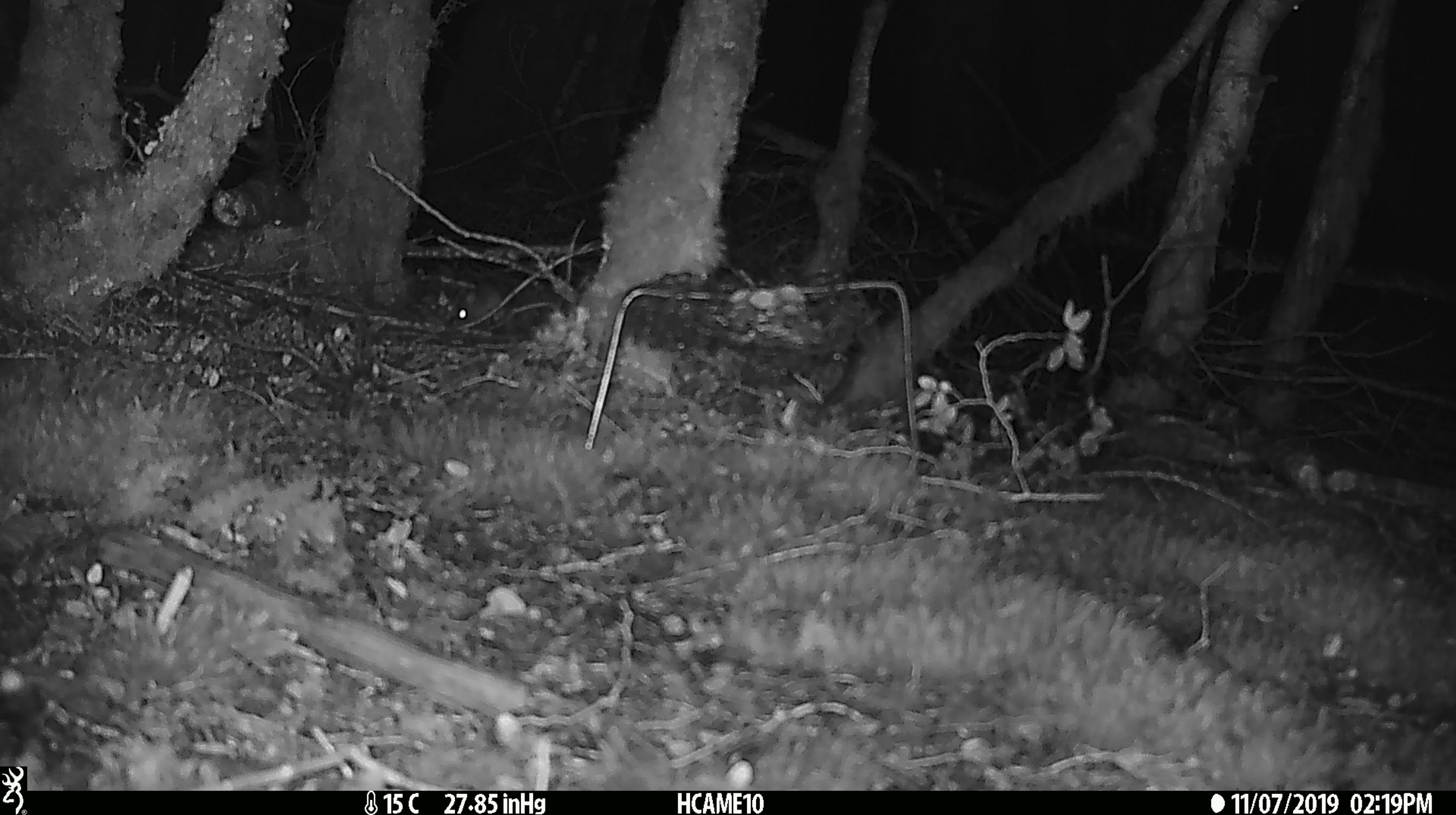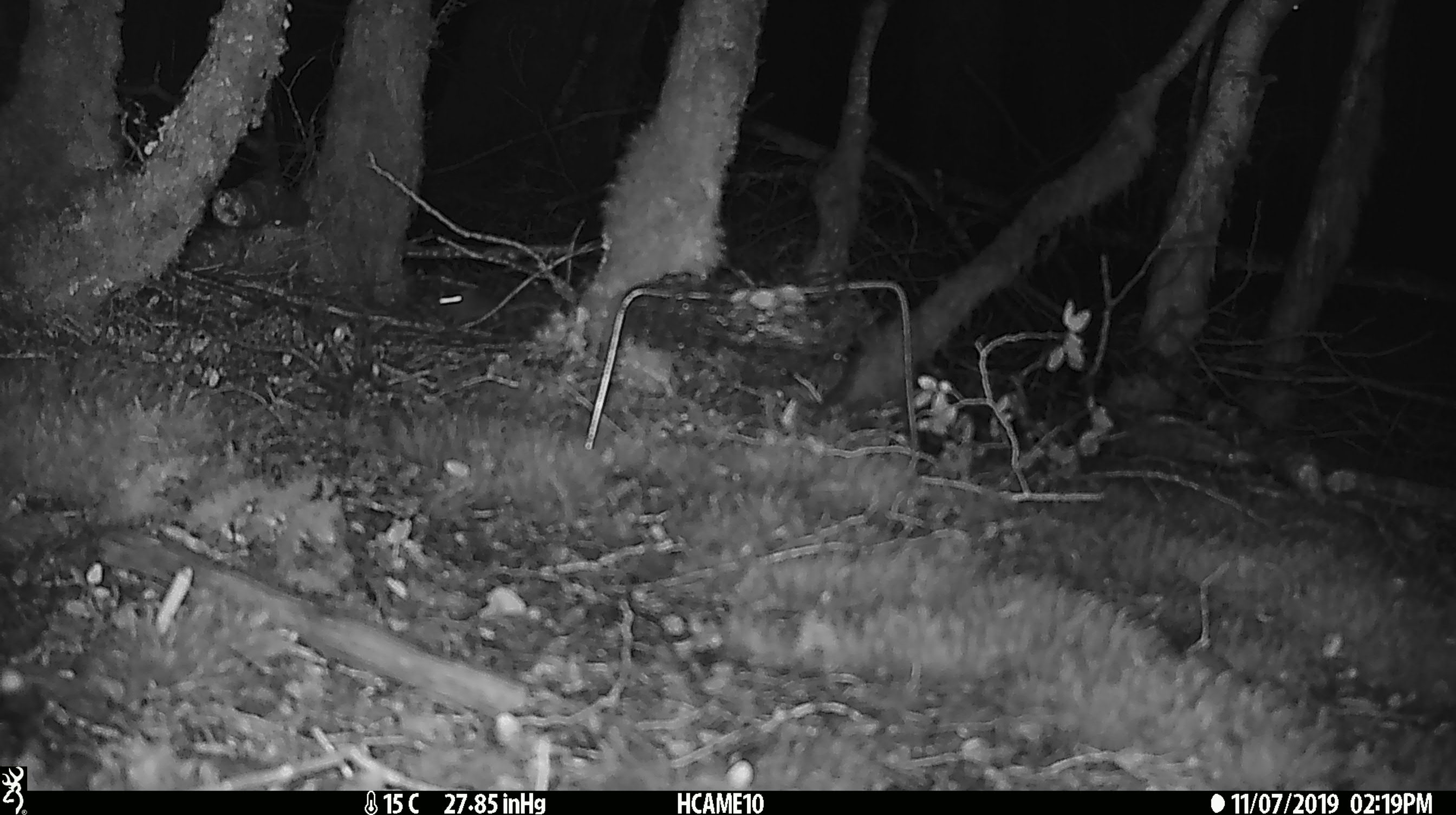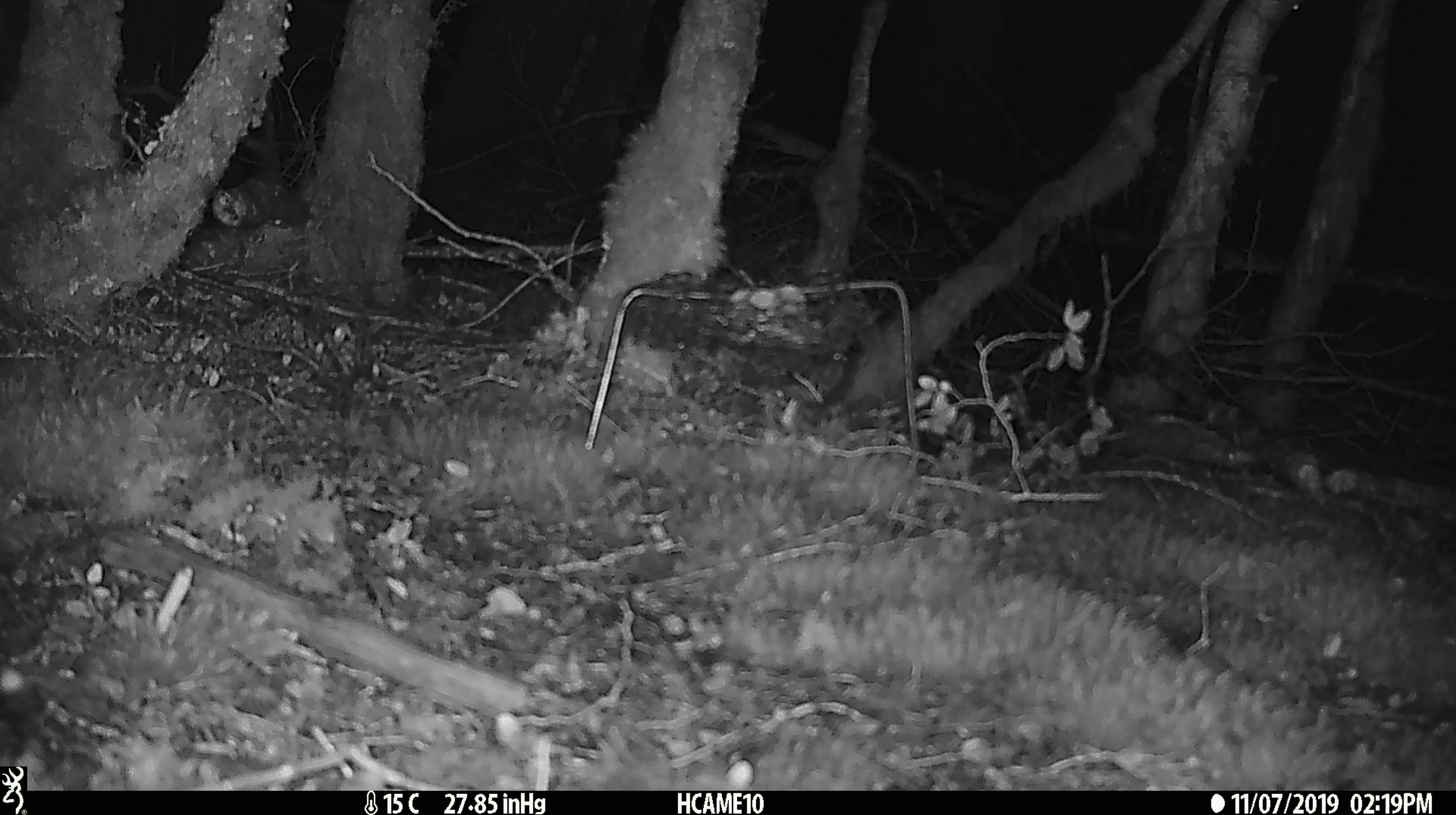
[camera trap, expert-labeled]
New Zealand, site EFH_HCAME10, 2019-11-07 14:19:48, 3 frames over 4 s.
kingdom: Animalia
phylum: Chordata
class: Mammalia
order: Rodentia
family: Muridae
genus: Mus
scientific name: Mus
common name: mouse